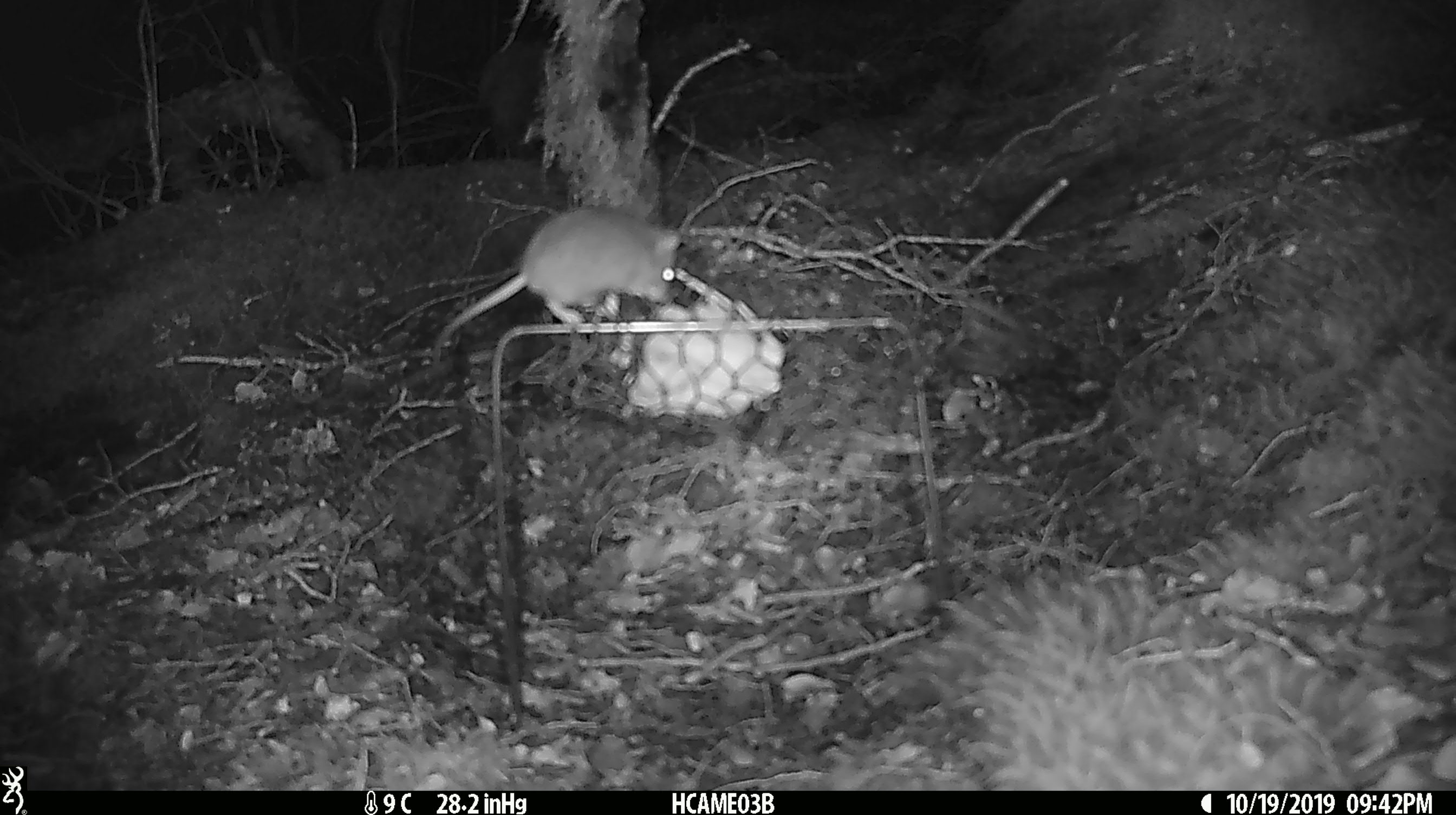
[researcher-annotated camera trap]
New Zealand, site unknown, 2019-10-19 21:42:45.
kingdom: Animalia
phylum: Chordata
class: Mammalia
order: Rodentia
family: Muridae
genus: Mus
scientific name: Mus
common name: mouse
Mouse (Mus).